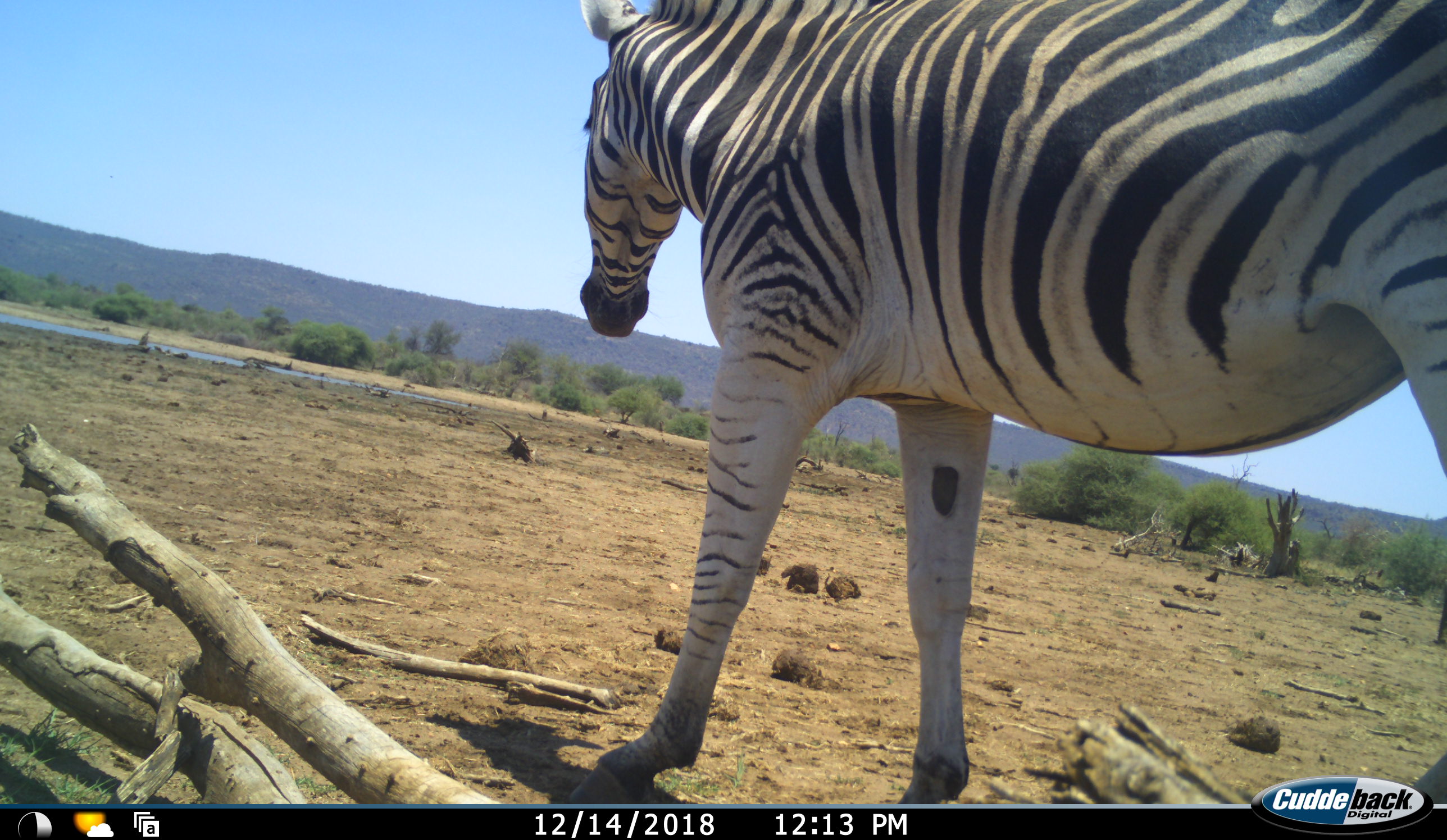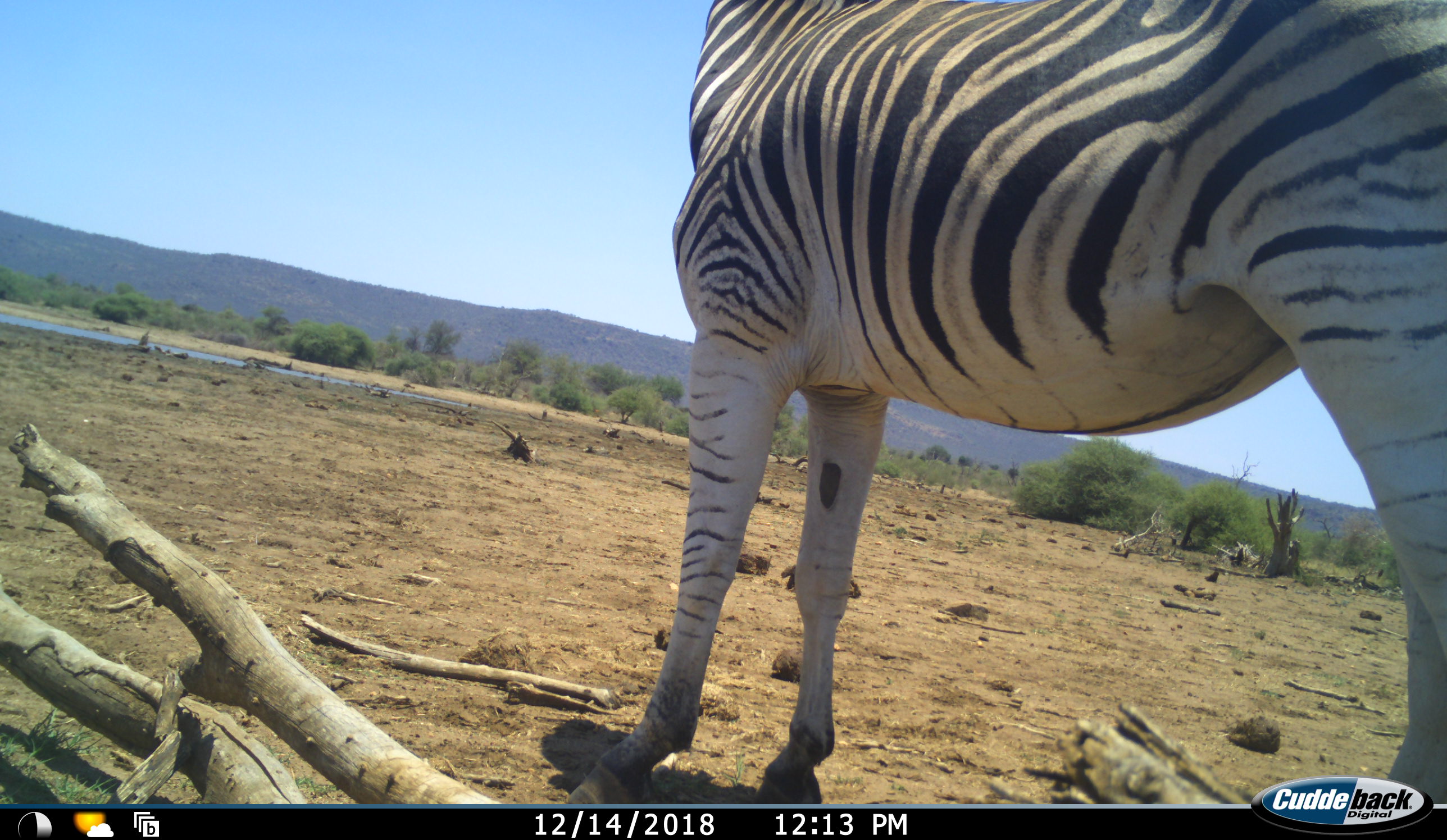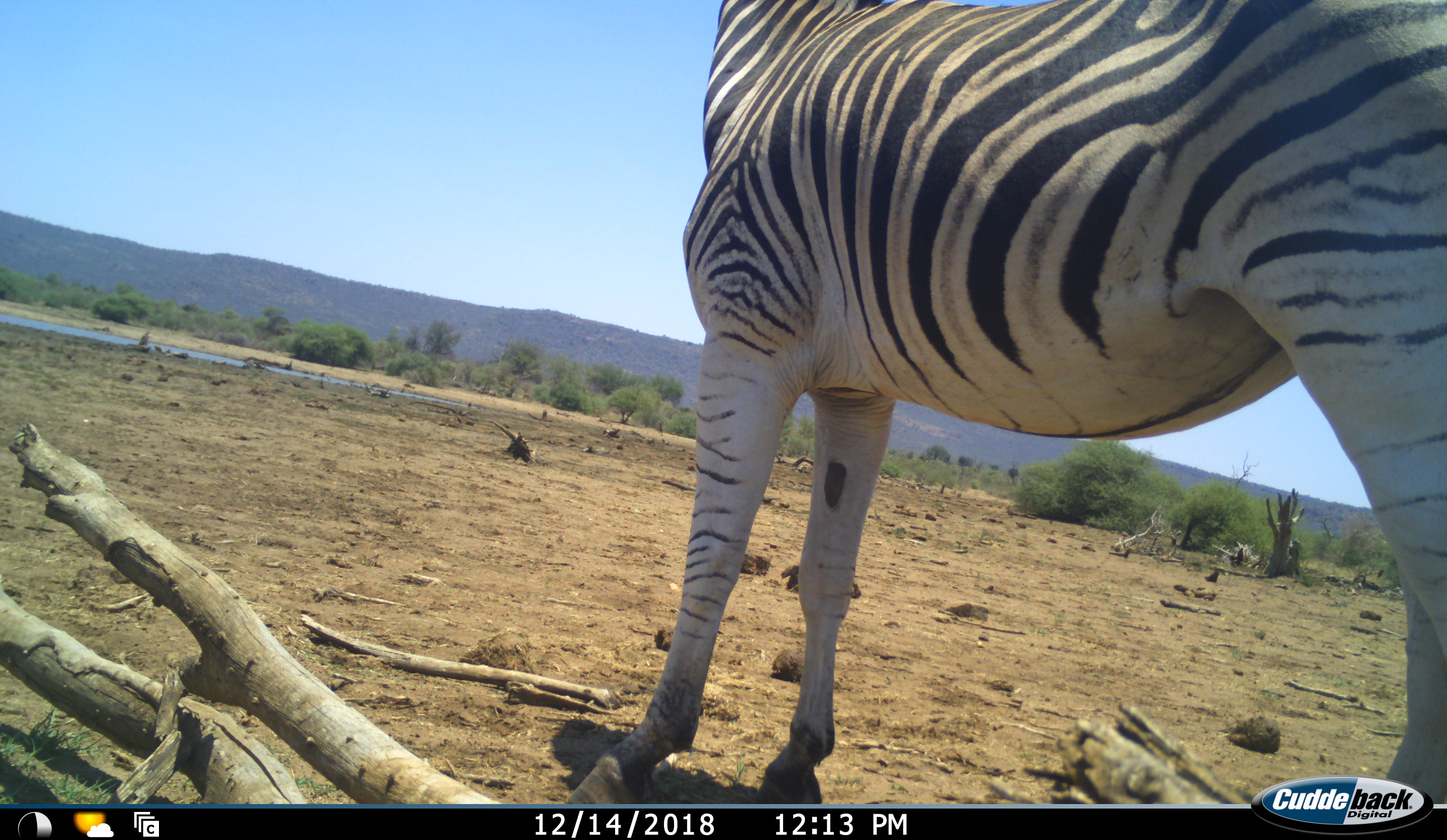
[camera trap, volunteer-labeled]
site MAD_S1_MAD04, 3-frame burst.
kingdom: Animalia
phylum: Chordata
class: Mammalia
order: Perissodactyla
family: Equidae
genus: Equus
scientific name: Equus quagga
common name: plains zebra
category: zebraplains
Zebraplains (plains zebra) (Equus quagga), count 1. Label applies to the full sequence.